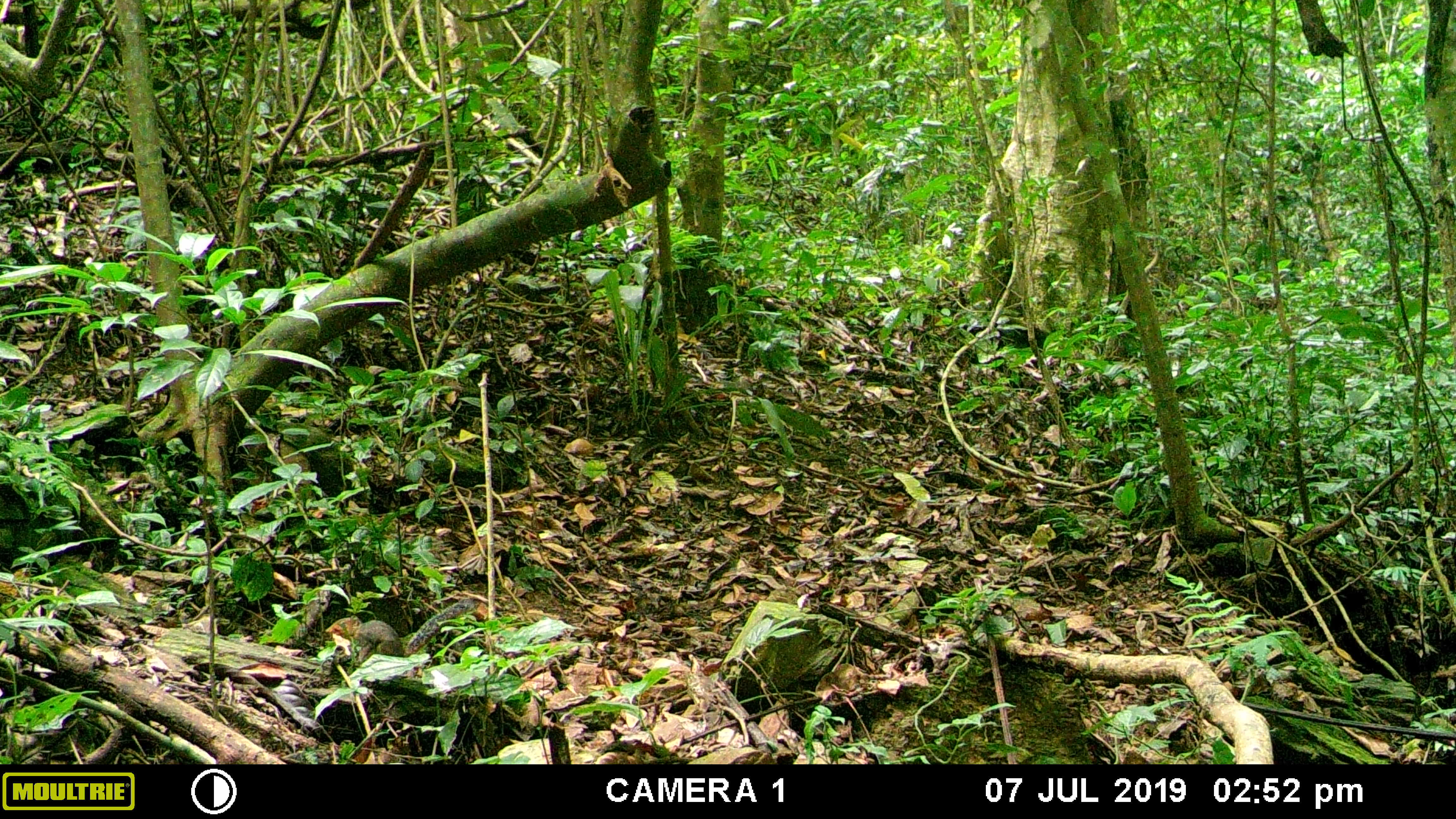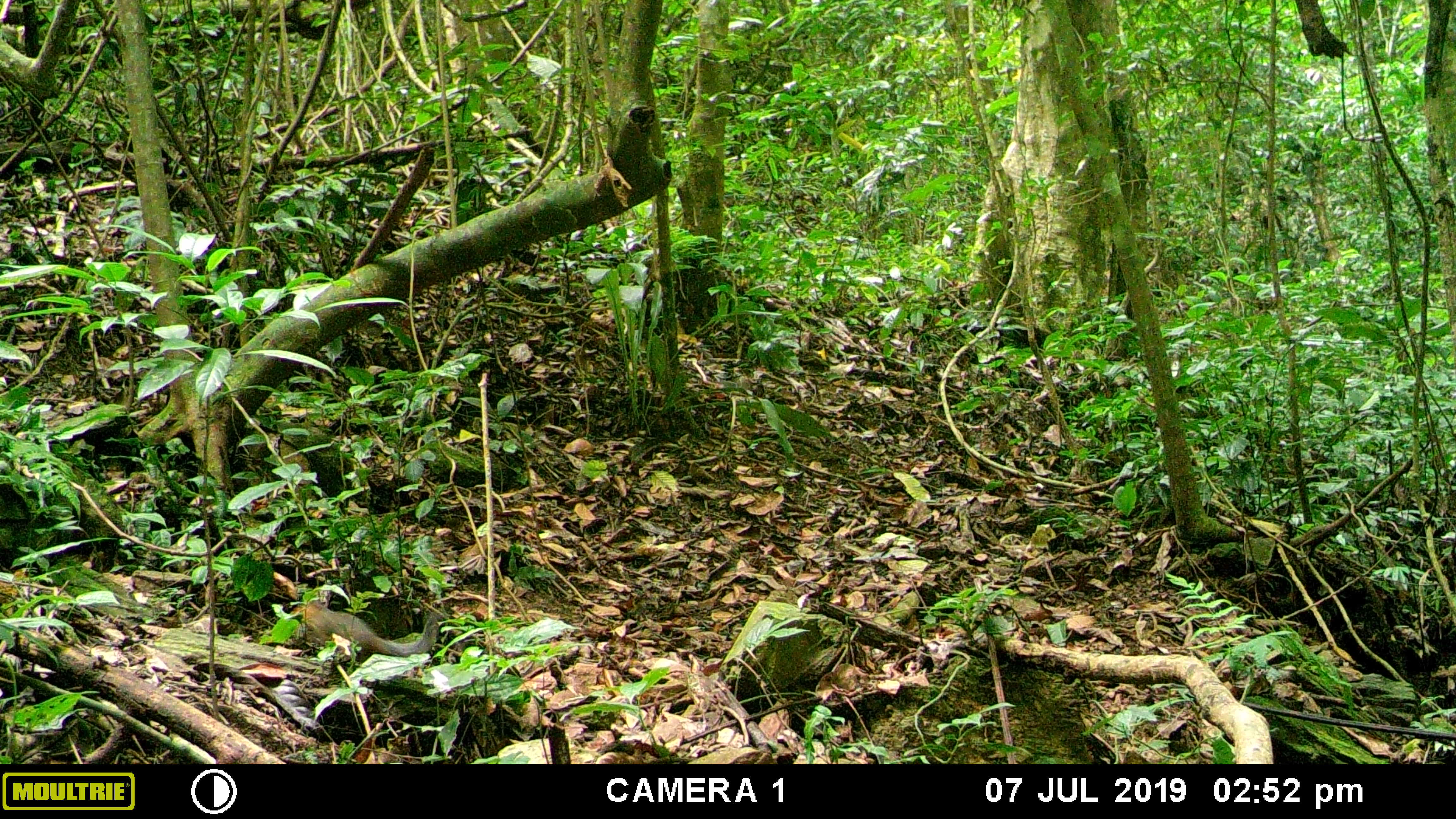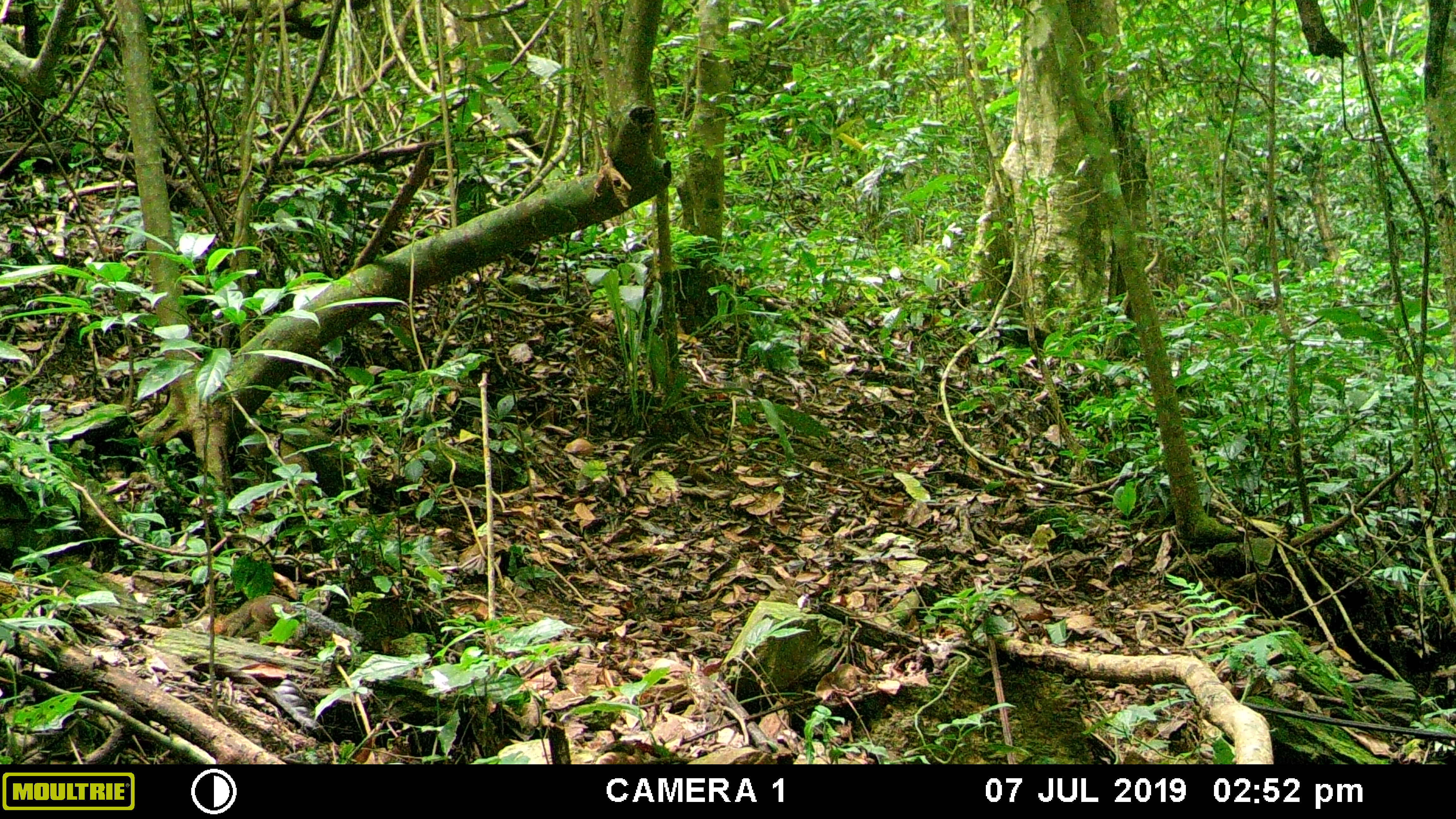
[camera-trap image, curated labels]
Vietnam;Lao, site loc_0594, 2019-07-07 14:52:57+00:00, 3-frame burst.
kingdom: Animalia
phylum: Chordata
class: Mammalia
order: Rodentia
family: Sciuridae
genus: Dremomys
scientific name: Dremomys rufigenis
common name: red-cheeked squirrel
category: red cheeked squirrel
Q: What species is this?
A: Red cheeked squirrel (red-cheeked squirrel) (Dremomys rufigenis).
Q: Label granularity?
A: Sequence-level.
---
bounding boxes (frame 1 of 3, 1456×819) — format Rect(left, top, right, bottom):
red cheeked squirrel: Rect(324, 596, 475, 663)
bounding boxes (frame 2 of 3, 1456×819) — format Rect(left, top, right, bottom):
red cheeked squirrel: Rect(286, 598, 442, 658)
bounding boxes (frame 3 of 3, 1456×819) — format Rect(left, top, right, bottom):
red cheeked squirrel: Rect(211, 593, 363, 647)